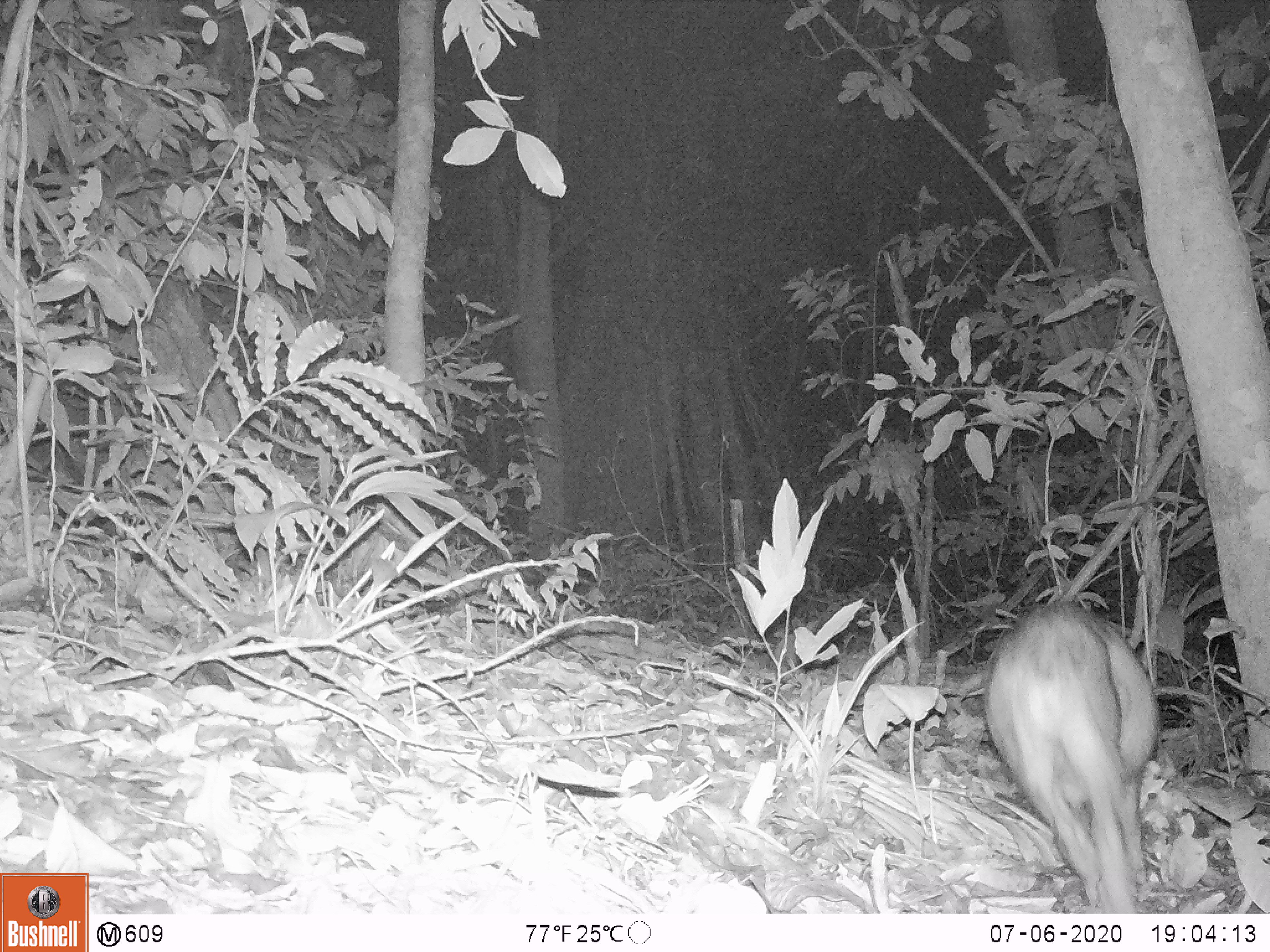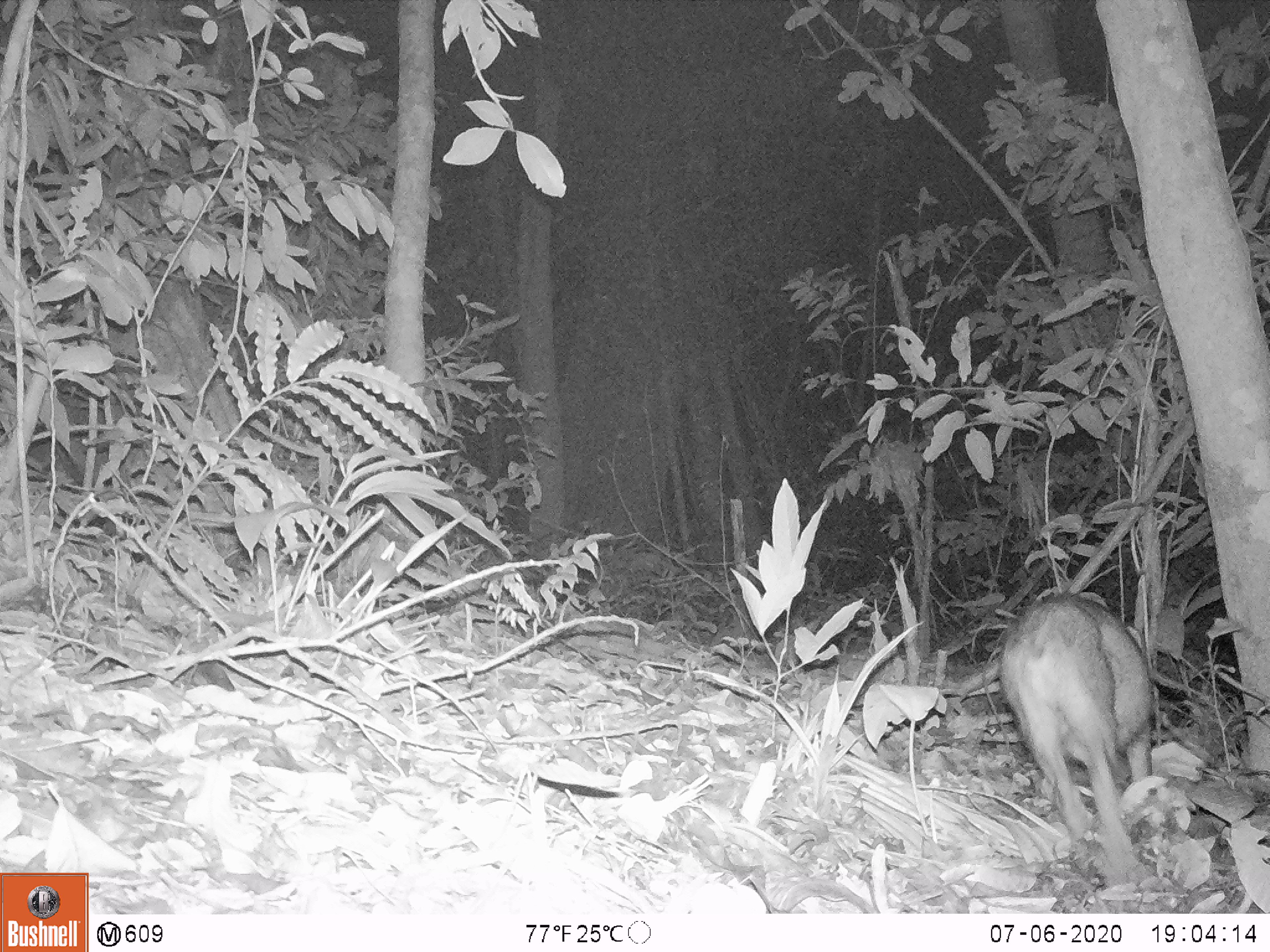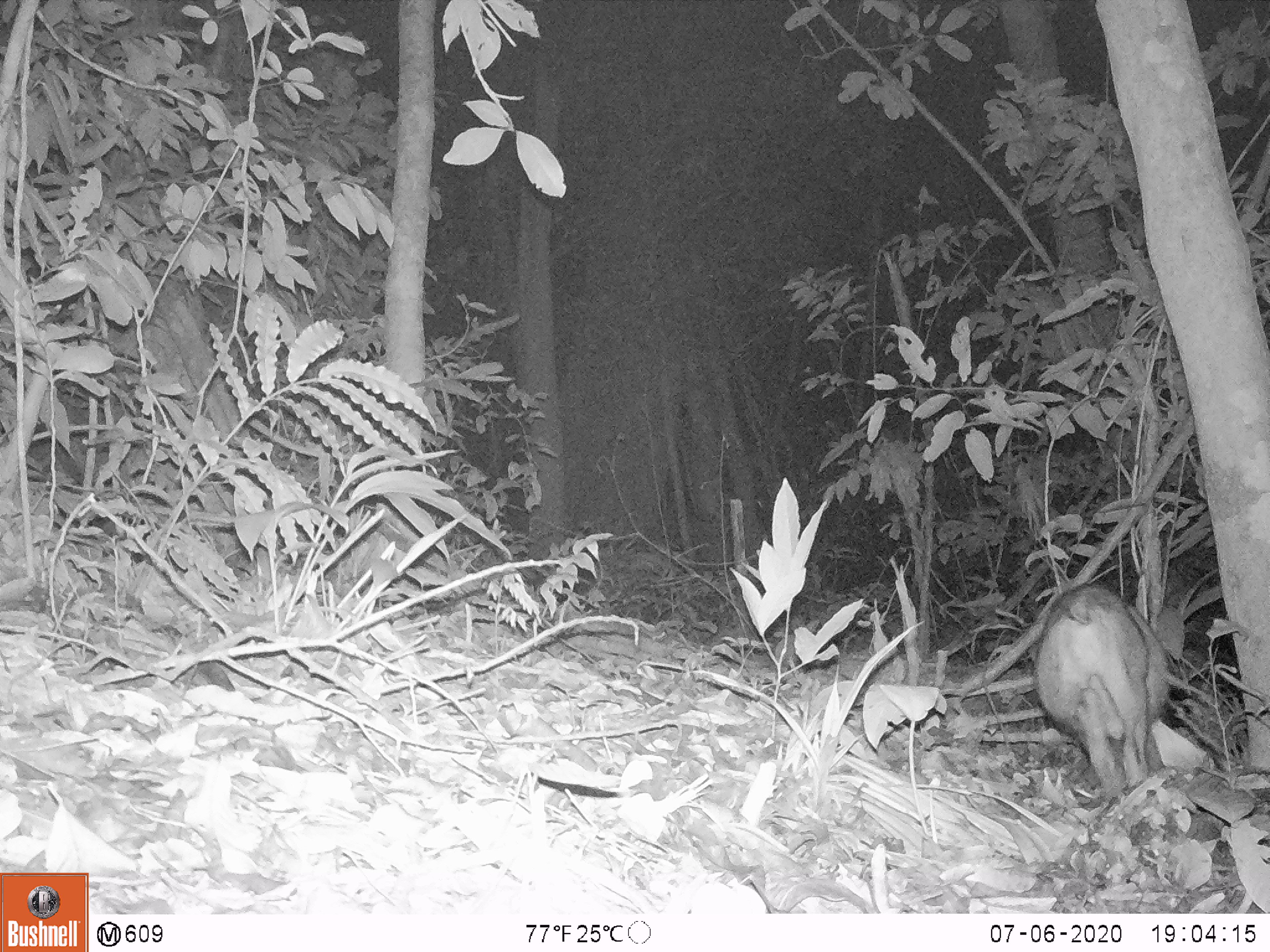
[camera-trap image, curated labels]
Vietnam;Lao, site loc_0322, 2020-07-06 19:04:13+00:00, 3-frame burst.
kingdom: Animalia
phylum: Chordata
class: Mammalia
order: Artiodactyla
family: Suidae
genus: Sus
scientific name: Sus scrofa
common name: eurasian wild pig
Eurasian wild pig (Sus scrofa). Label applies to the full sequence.